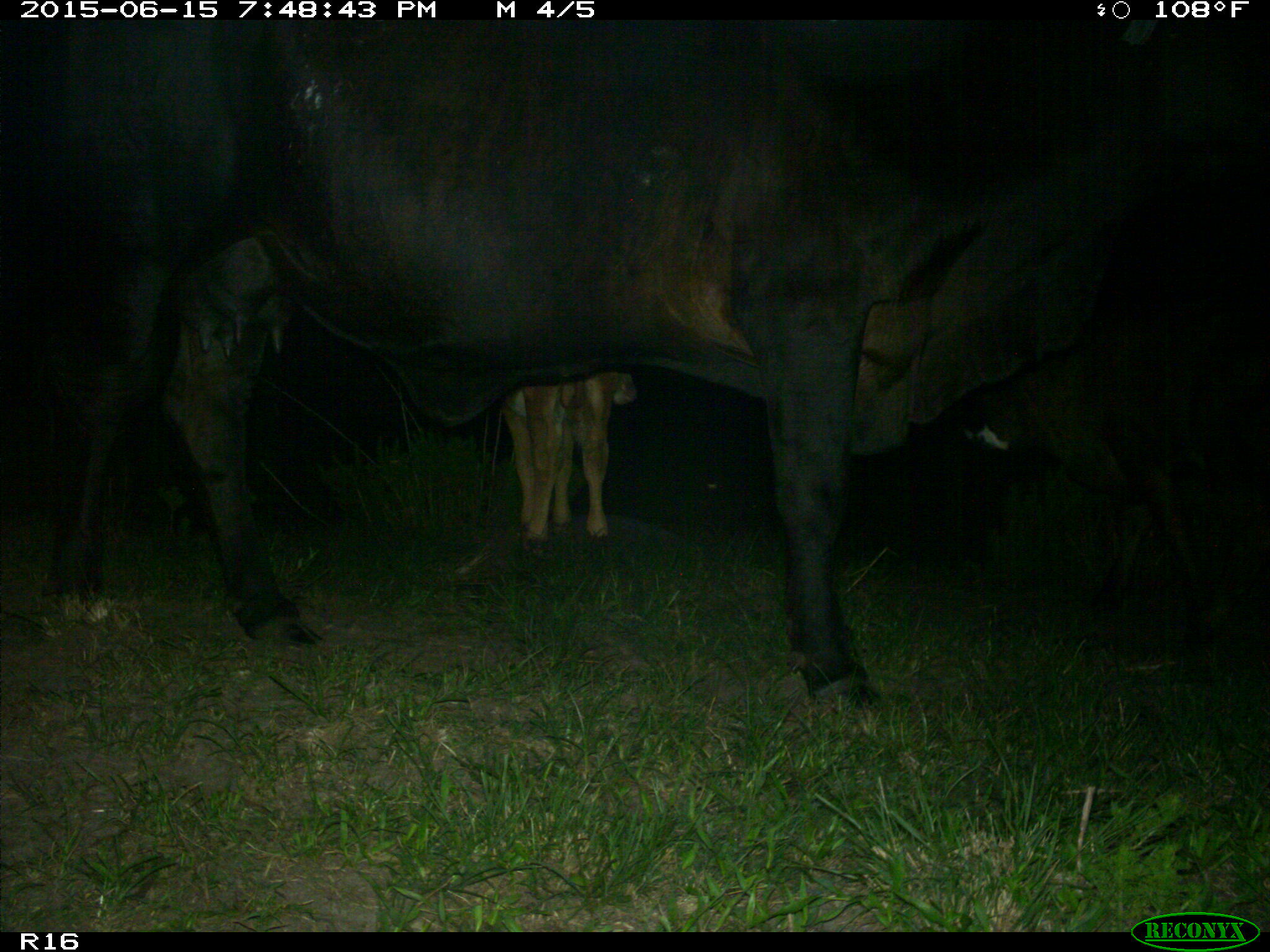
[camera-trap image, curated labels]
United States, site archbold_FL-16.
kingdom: Animalia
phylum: Chordata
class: Mammalia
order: Artiodactyla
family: Bovidae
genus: Bos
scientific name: Bos taurus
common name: domestic cow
Bos taurus (domestic cow).